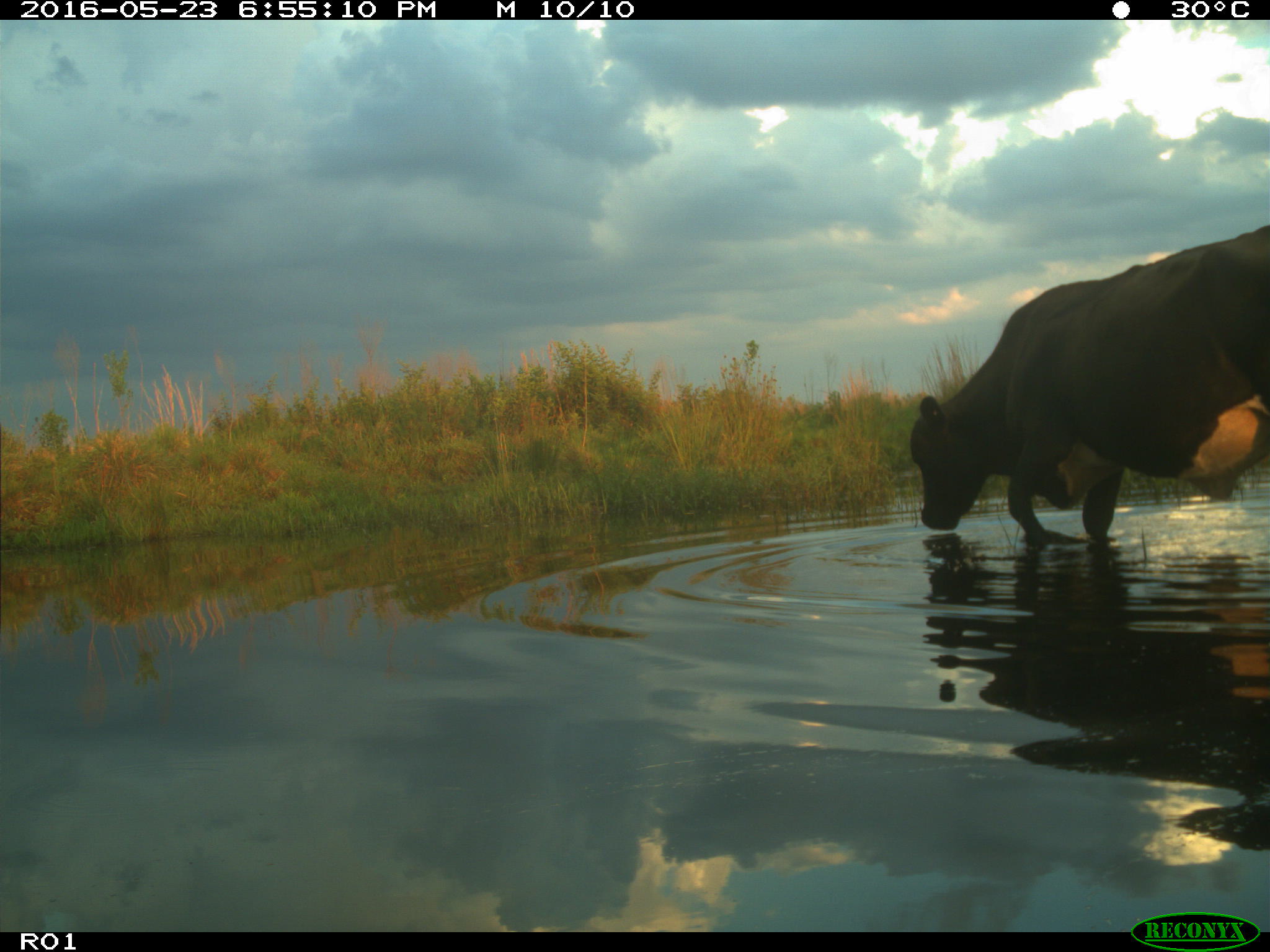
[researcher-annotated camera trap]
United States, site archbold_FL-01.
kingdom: Animalia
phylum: Chordata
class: Mammalia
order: Artiodactyla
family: Bovidae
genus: Bos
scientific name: Bos taurus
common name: domestic cow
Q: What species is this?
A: Bos taurus (domestic cow).